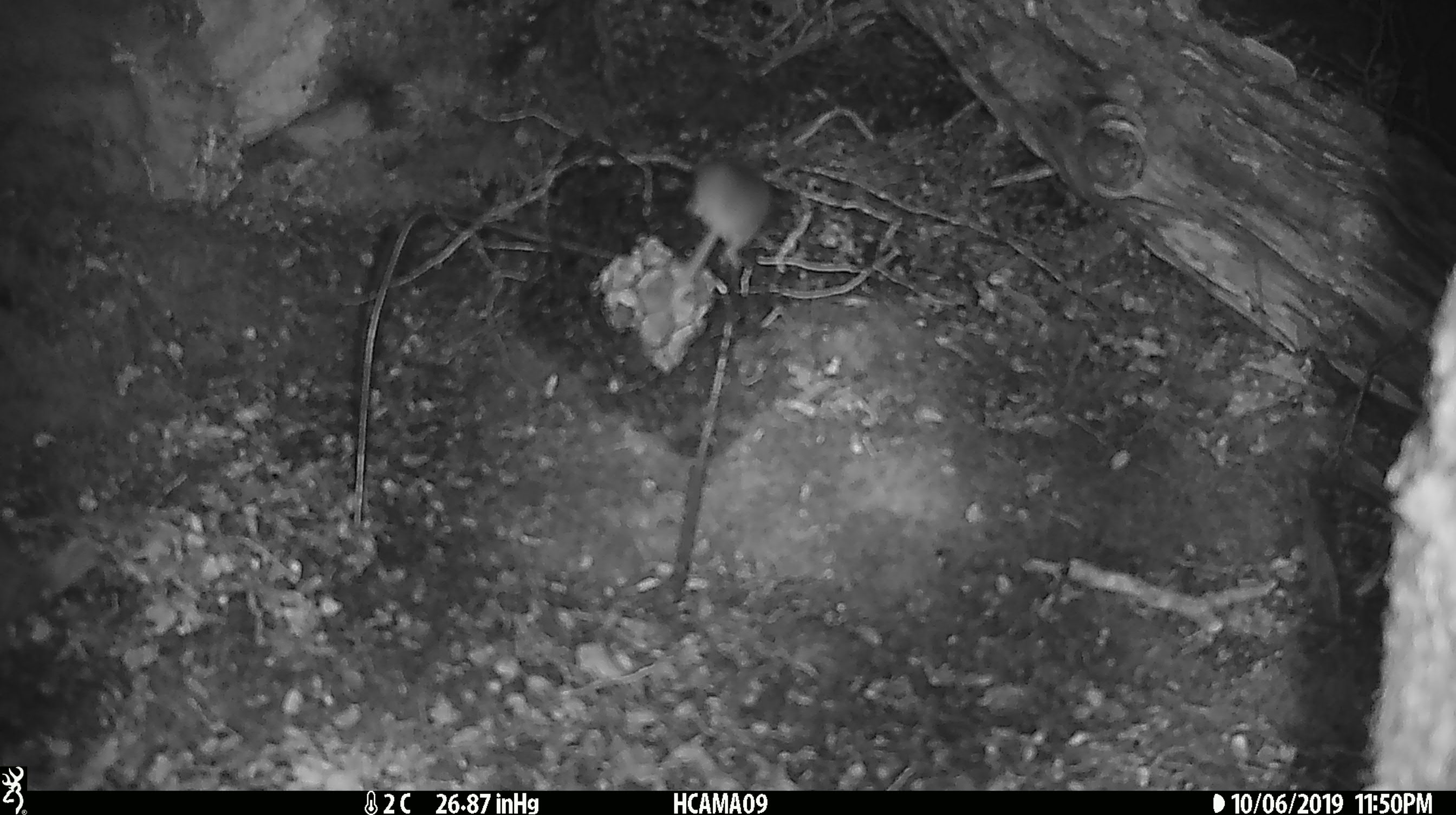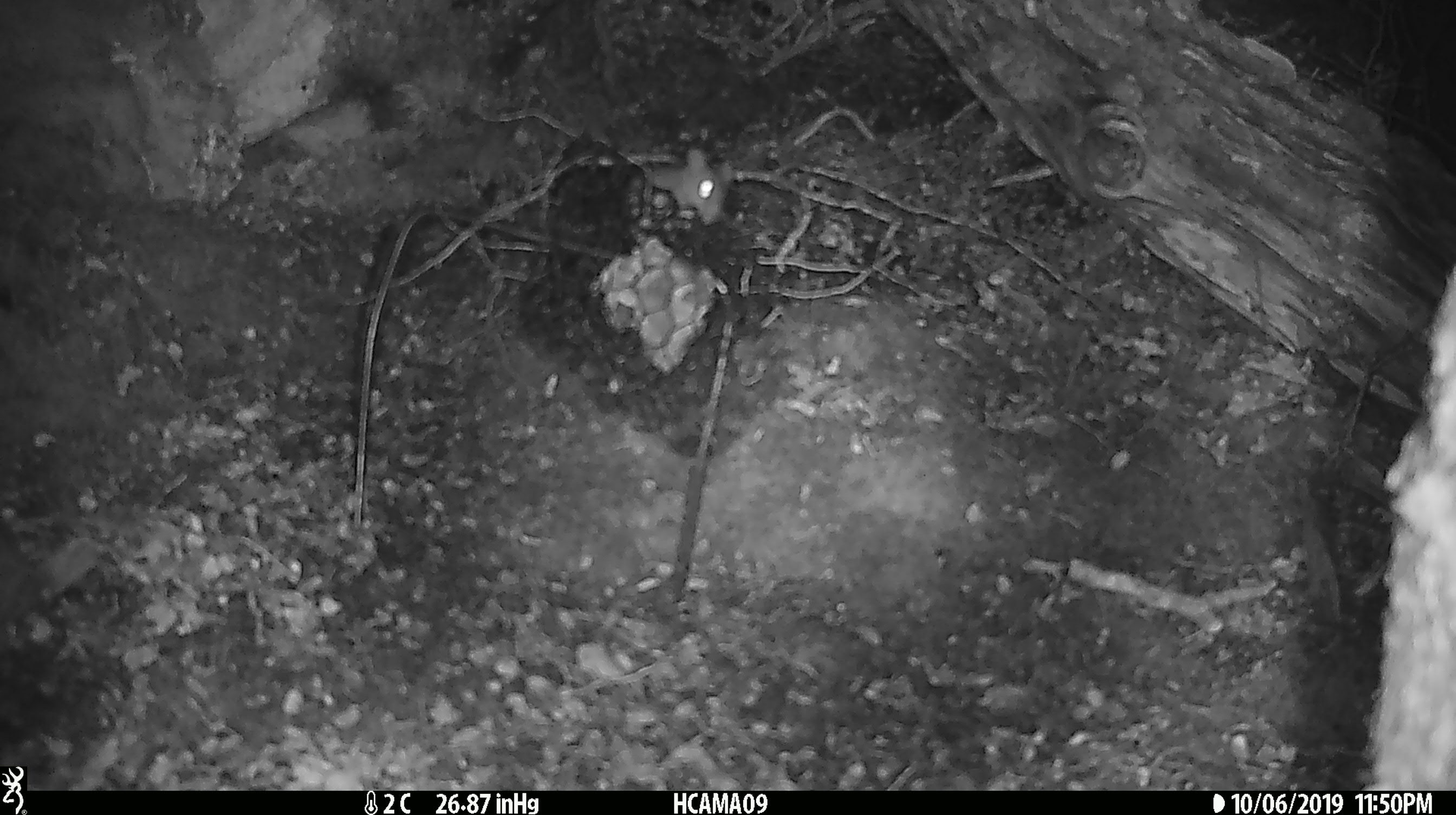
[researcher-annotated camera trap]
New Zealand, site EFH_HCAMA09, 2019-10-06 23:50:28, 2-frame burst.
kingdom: Animalia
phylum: Chordata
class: Mammalia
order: Rodentia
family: Muridae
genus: Mus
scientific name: Mus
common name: mouse